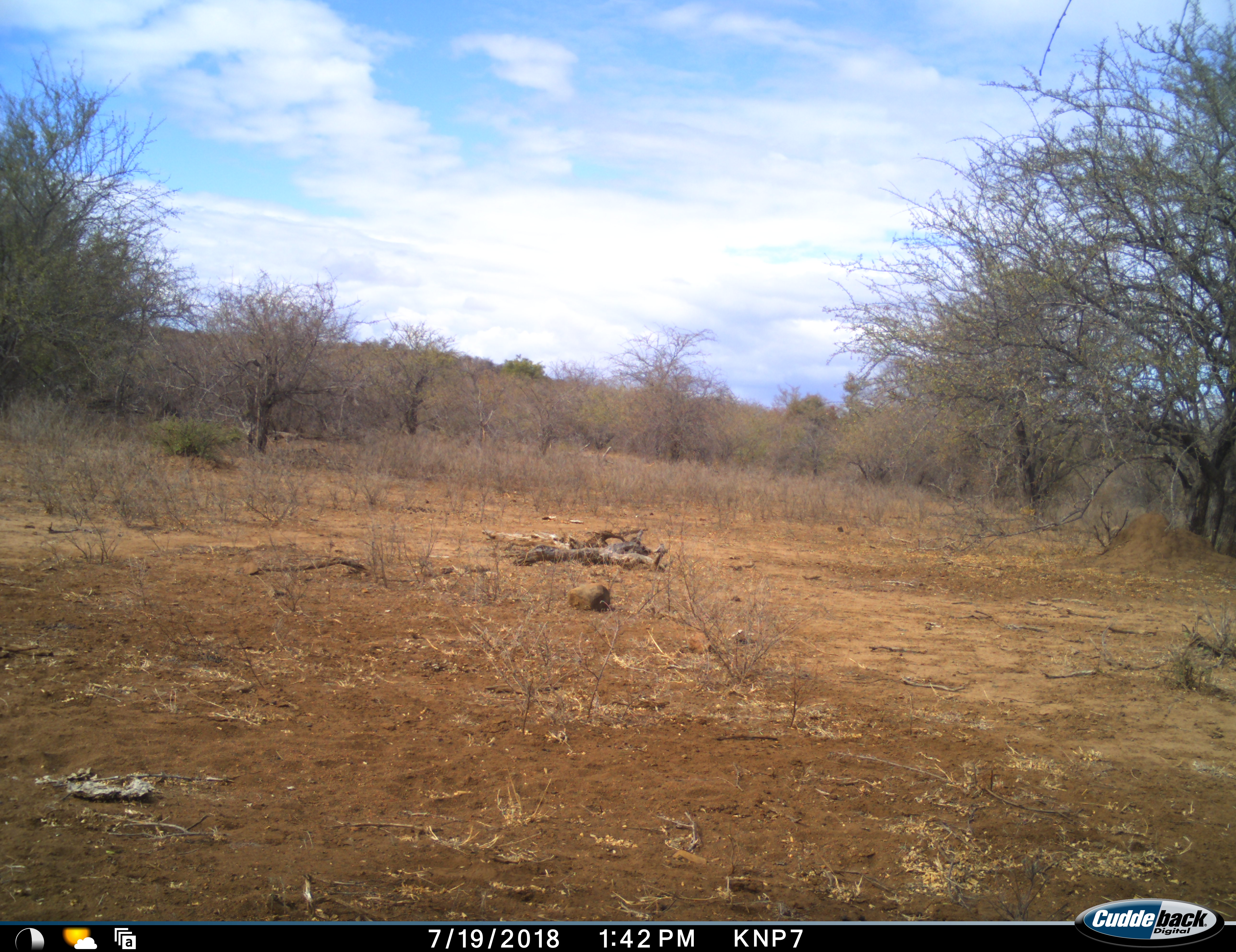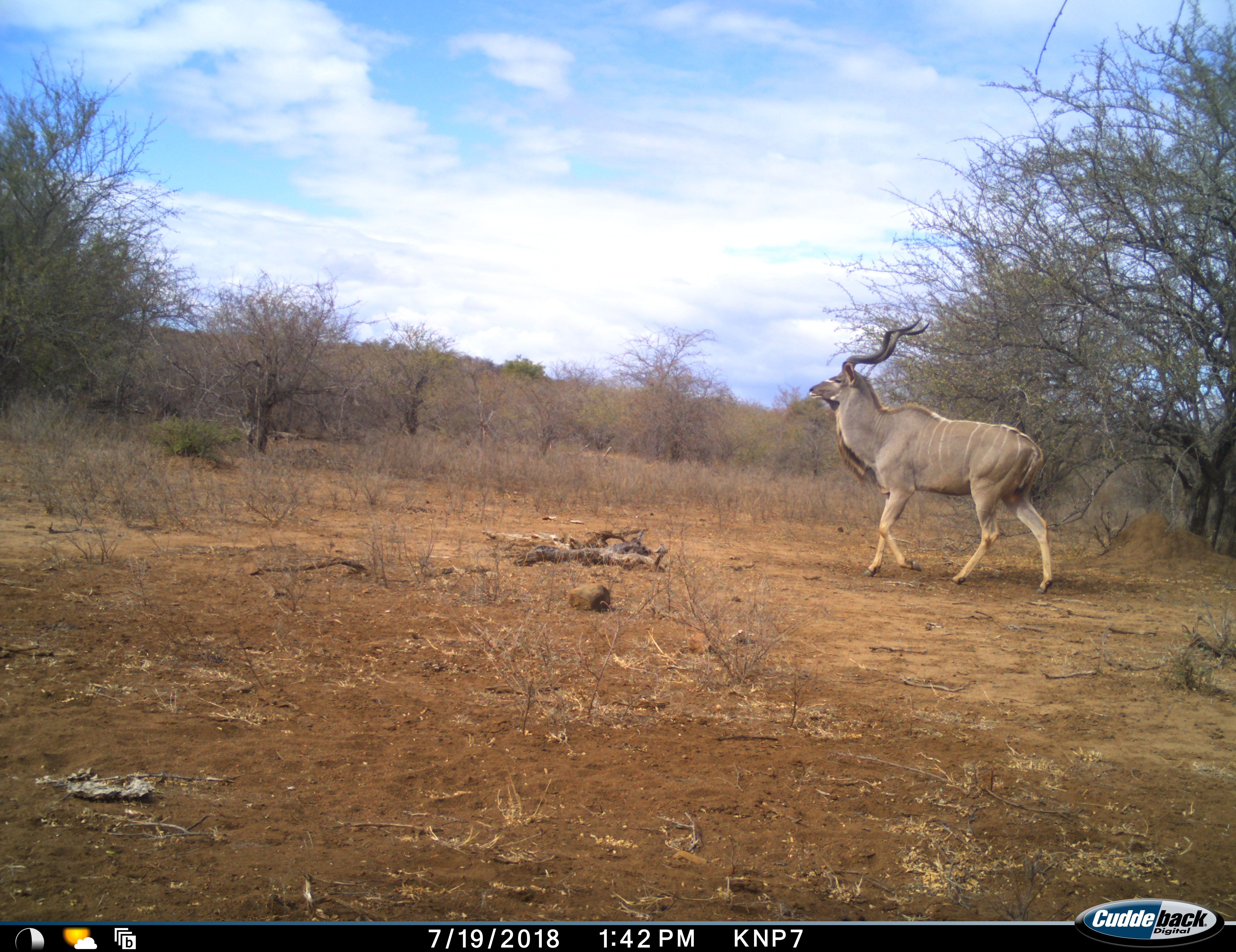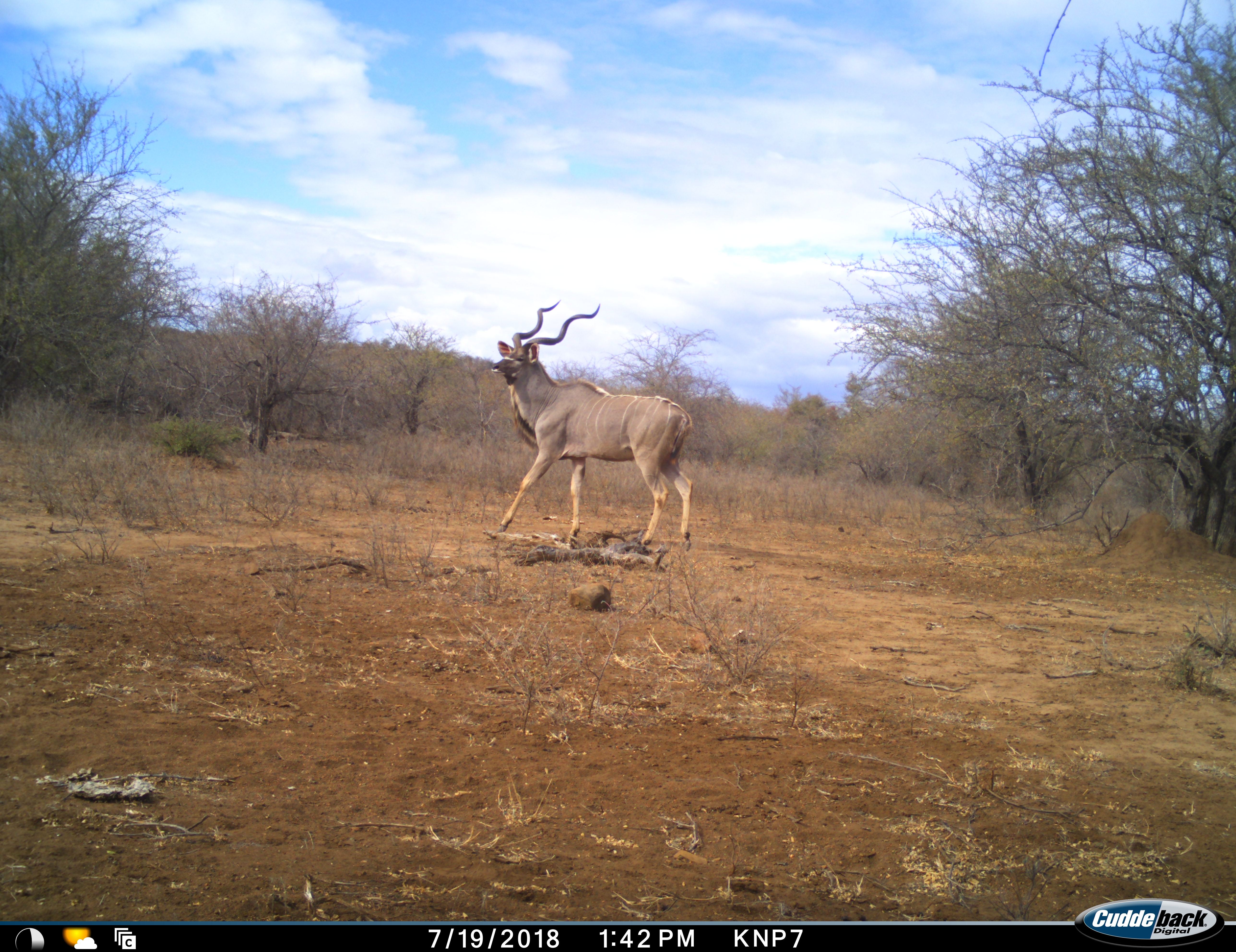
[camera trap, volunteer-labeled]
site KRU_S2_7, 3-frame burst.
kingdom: Animalia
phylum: Chordata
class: Mammalia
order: Artiodactyla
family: Bovidae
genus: Tragelaphus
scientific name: Tragelaphus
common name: kudu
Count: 1.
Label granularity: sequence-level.